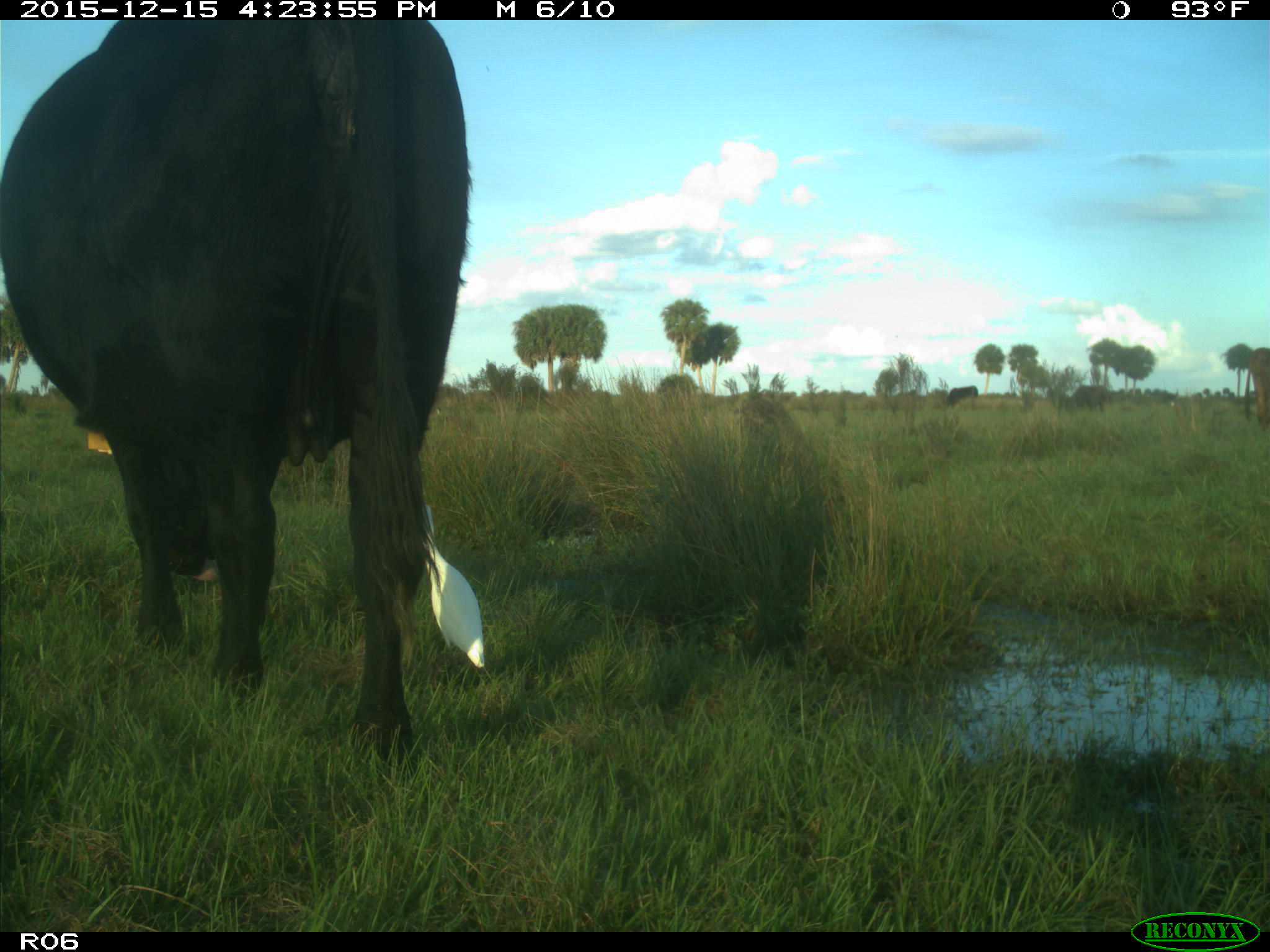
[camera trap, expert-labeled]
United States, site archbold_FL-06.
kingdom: Animalia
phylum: Chordata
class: Mammalia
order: Artiodactyla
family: Bovidae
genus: Bos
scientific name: Bos taurus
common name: domestic cow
Bos taurus (domestic cow).